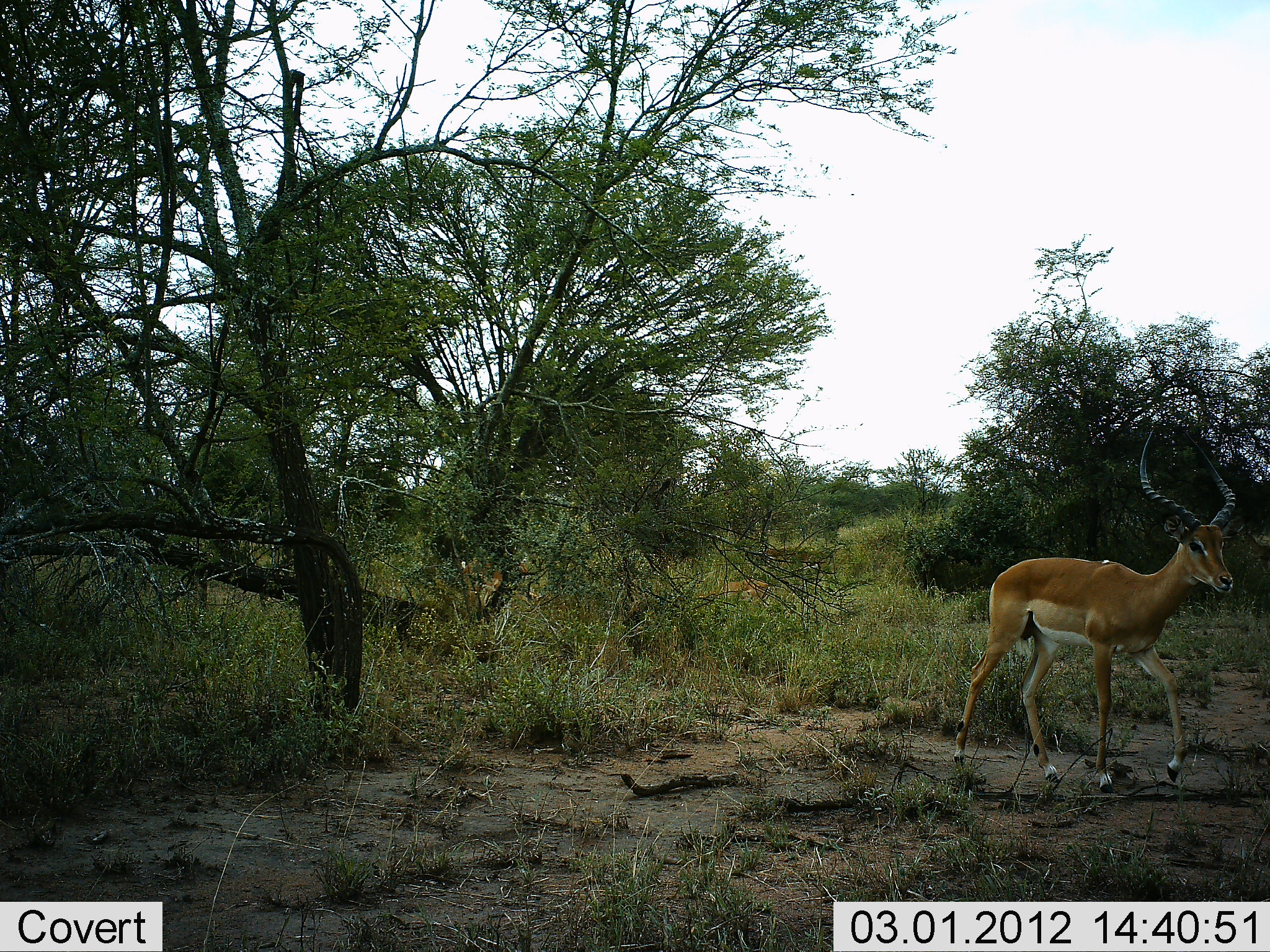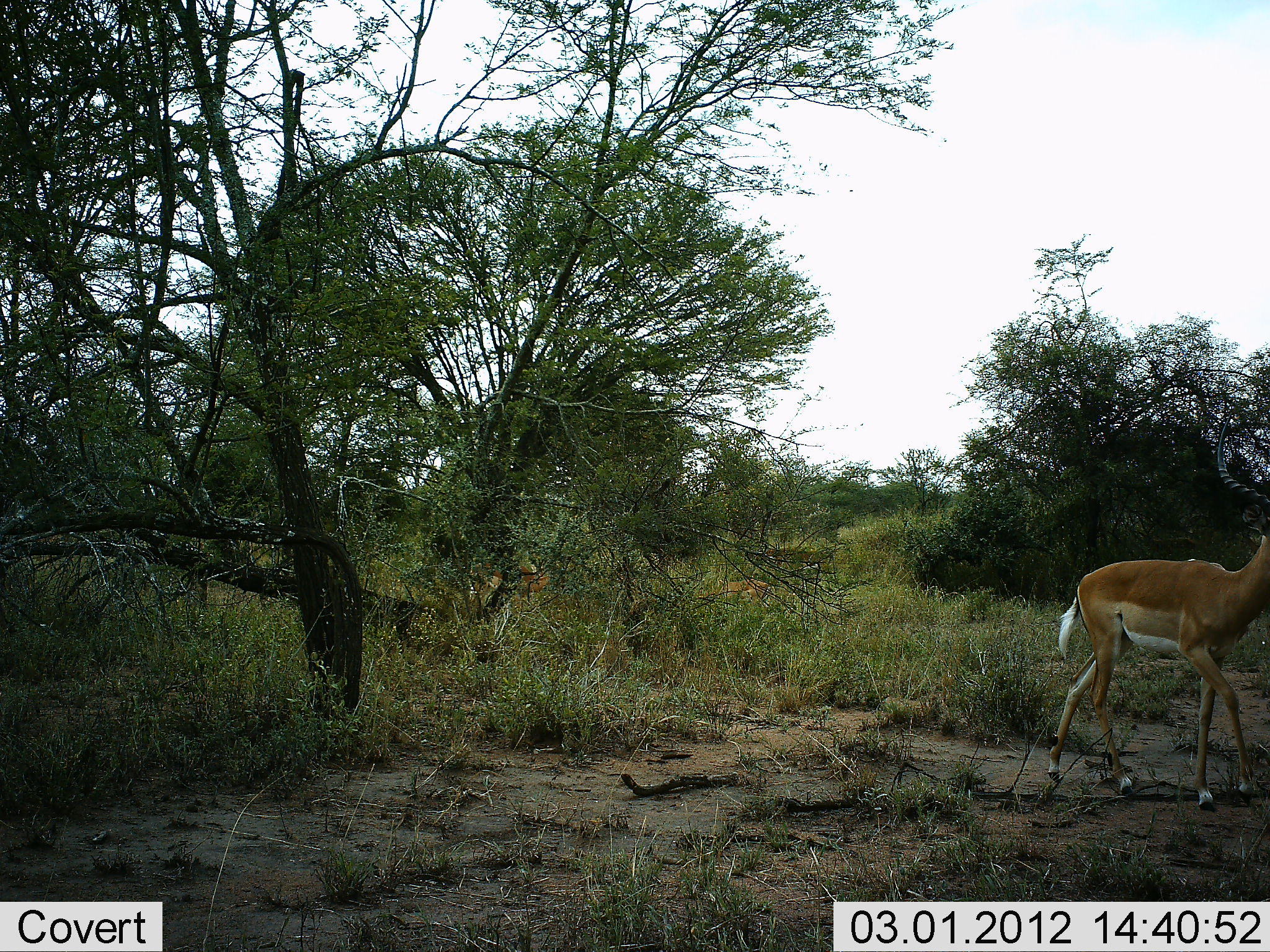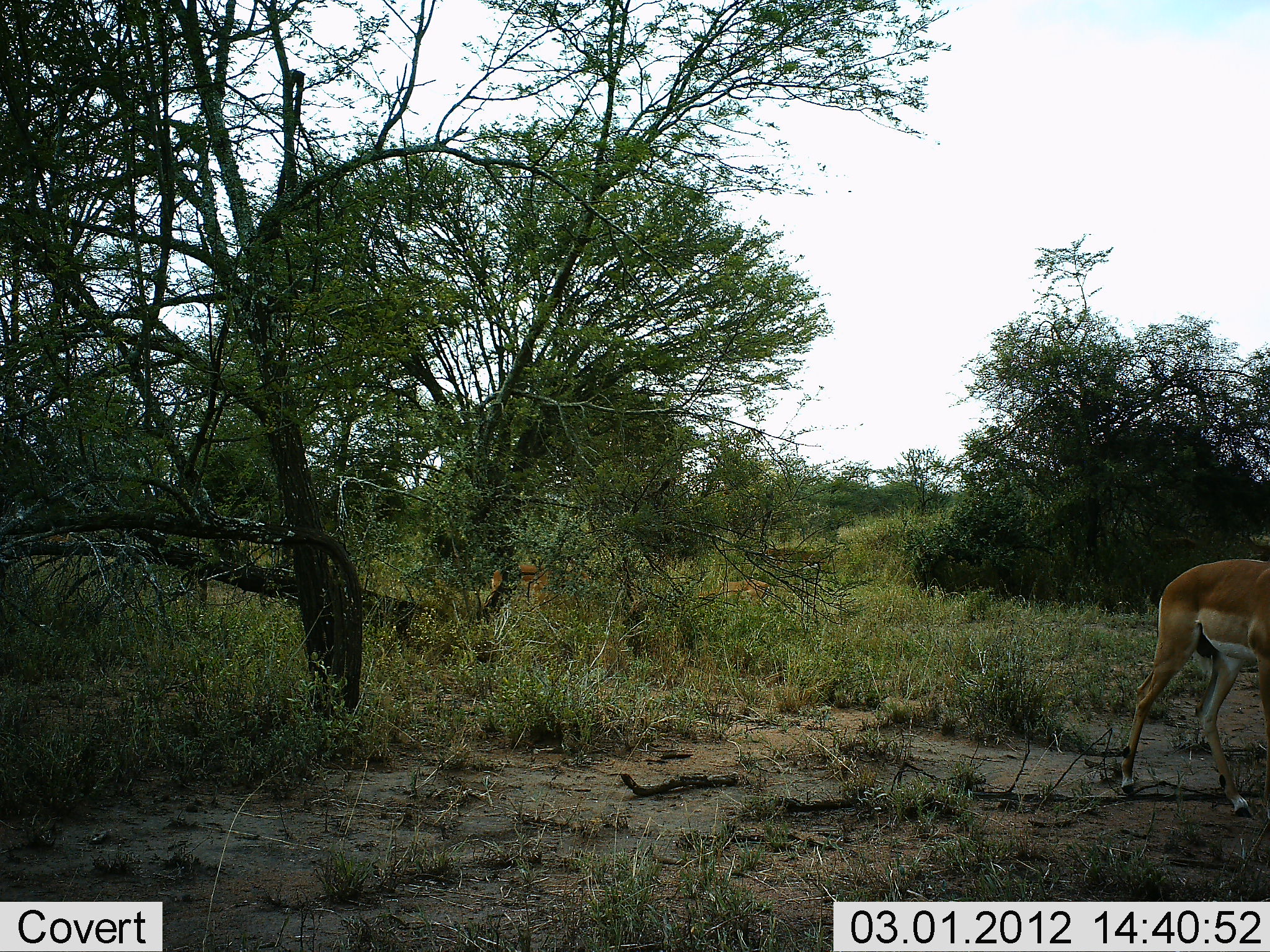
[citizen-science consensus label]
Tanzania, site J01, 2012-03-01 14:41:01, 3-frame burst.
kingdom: Animalia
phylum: Chordata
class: Mammalia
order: Artiodactyla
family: Bovidae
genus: Aepyceros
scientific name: Aepyceros melampus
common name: impala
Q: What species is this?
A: Impala (Aepyceros melampus).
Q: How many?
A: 2.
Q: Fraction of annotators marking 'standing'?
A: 22%.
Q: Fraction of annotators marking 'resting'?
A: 9%.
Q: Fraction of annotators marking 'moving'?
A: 96%.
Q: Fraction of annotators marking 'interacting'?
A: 4%.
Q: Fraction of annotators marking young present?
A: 0%.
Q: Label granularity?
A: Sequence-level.